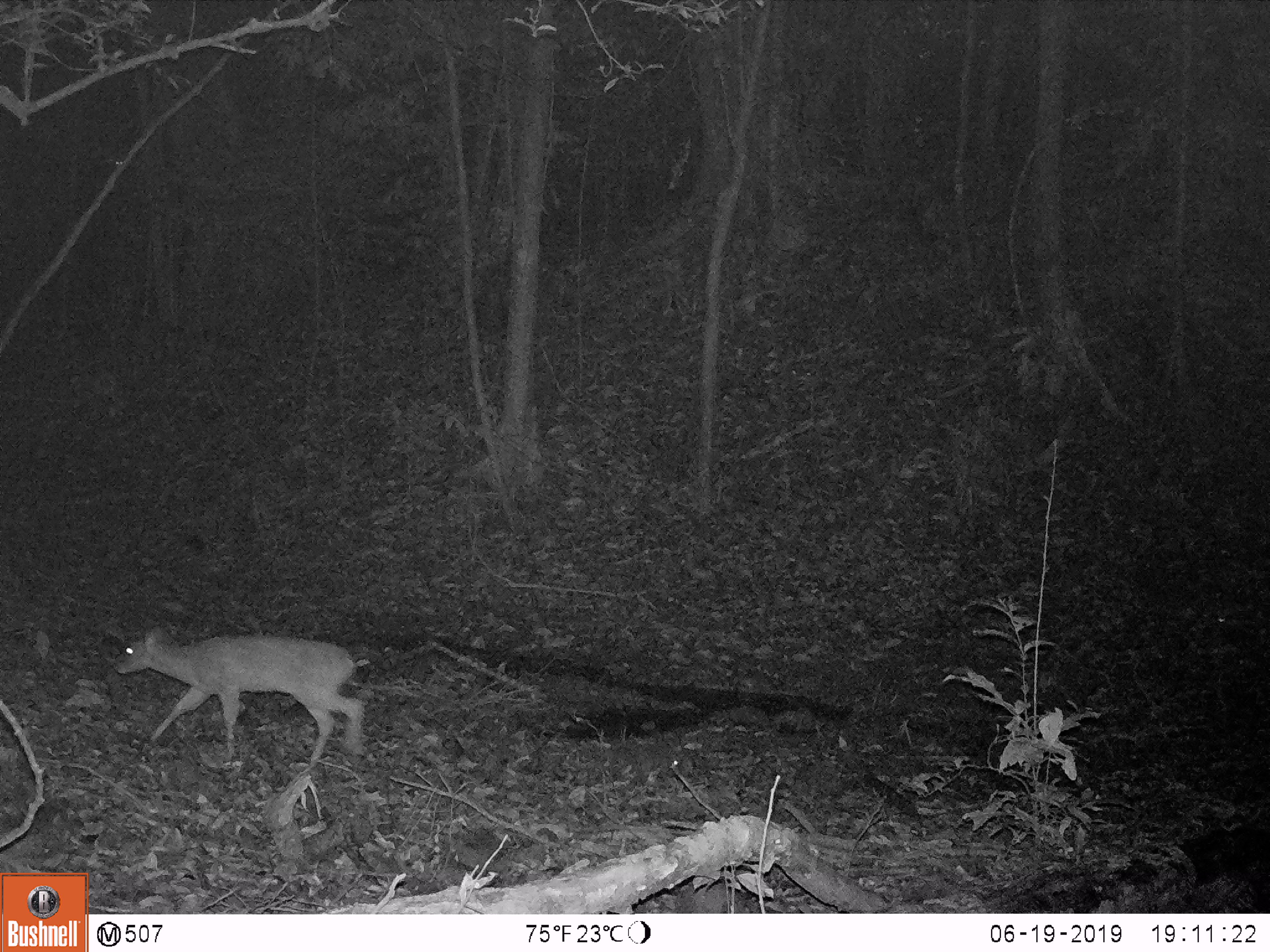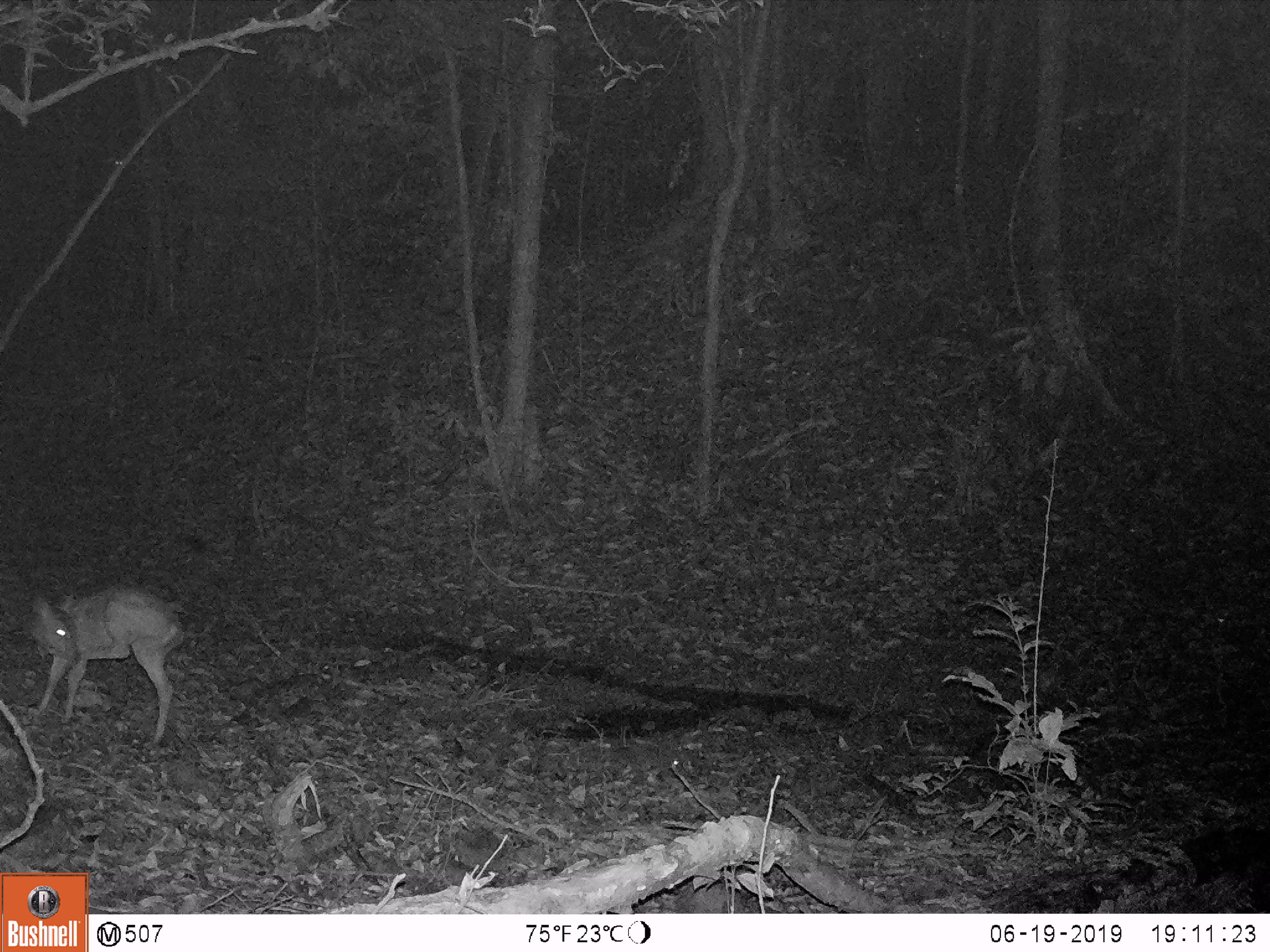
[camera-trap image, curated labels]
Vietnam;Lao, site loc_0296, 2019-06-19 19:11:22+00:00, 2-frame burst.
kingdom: Animalia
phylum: Chordata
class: Mammalia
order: Artiodactyla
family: Cervidae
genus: Muntiacus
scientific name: Muntiacus vuquangensis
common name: large-antlered muntjac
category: large antlered muntjac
Large antlered muntjac (large-antlered muntjac) (Muntiacus vuquangensis). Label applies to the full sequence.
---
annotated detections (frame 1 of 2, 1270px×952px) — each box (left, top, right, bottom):
large antlered muntjac: (111, 621, 365, 767)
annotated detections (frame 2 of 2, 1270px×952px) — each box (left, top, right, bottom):
large antlered muntjac: (25, 585, 184, 742)